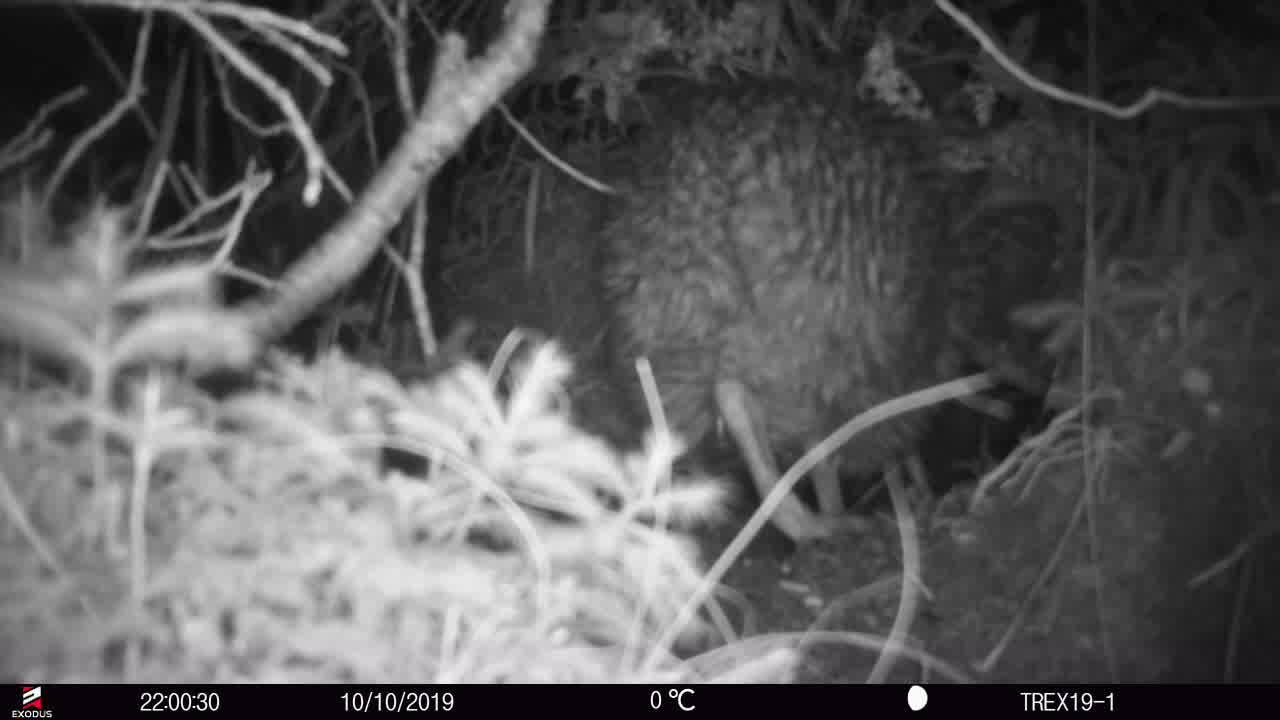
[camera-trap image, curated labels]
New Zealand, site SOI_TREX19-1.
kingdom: Animalia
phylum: Chordata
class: Aves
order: Apterygiformes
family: Apterygidae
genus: Apteryx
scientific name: Apteryx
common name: kiwi